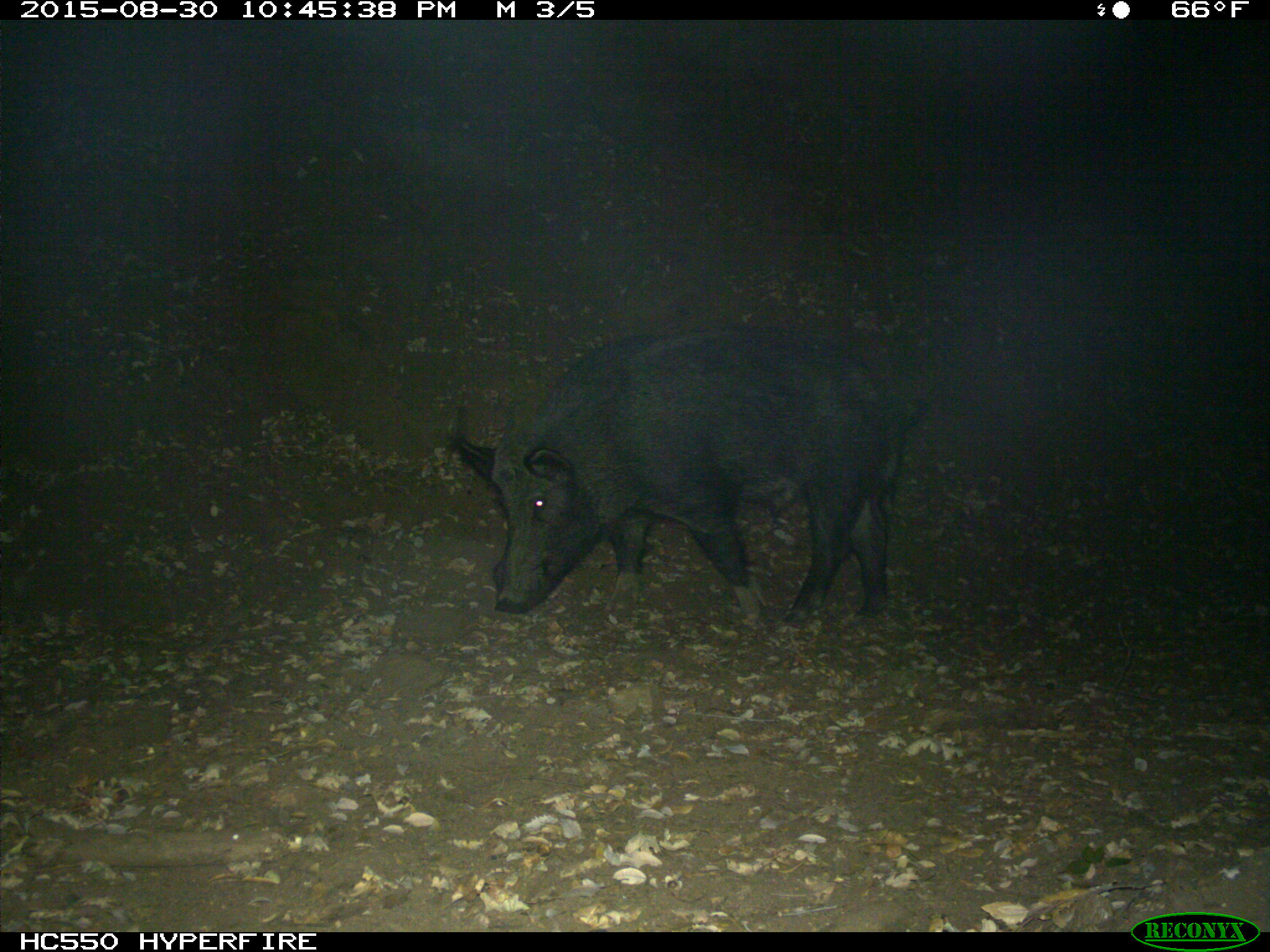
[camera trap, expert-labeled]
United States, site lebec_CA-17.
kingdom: Animalia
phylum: Chordata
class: Mammalia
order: Artiodactyla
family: Suidae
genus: Sus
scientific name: Sus scrofa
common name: wild boar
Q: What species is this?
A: Sus scrofa (wild boar).